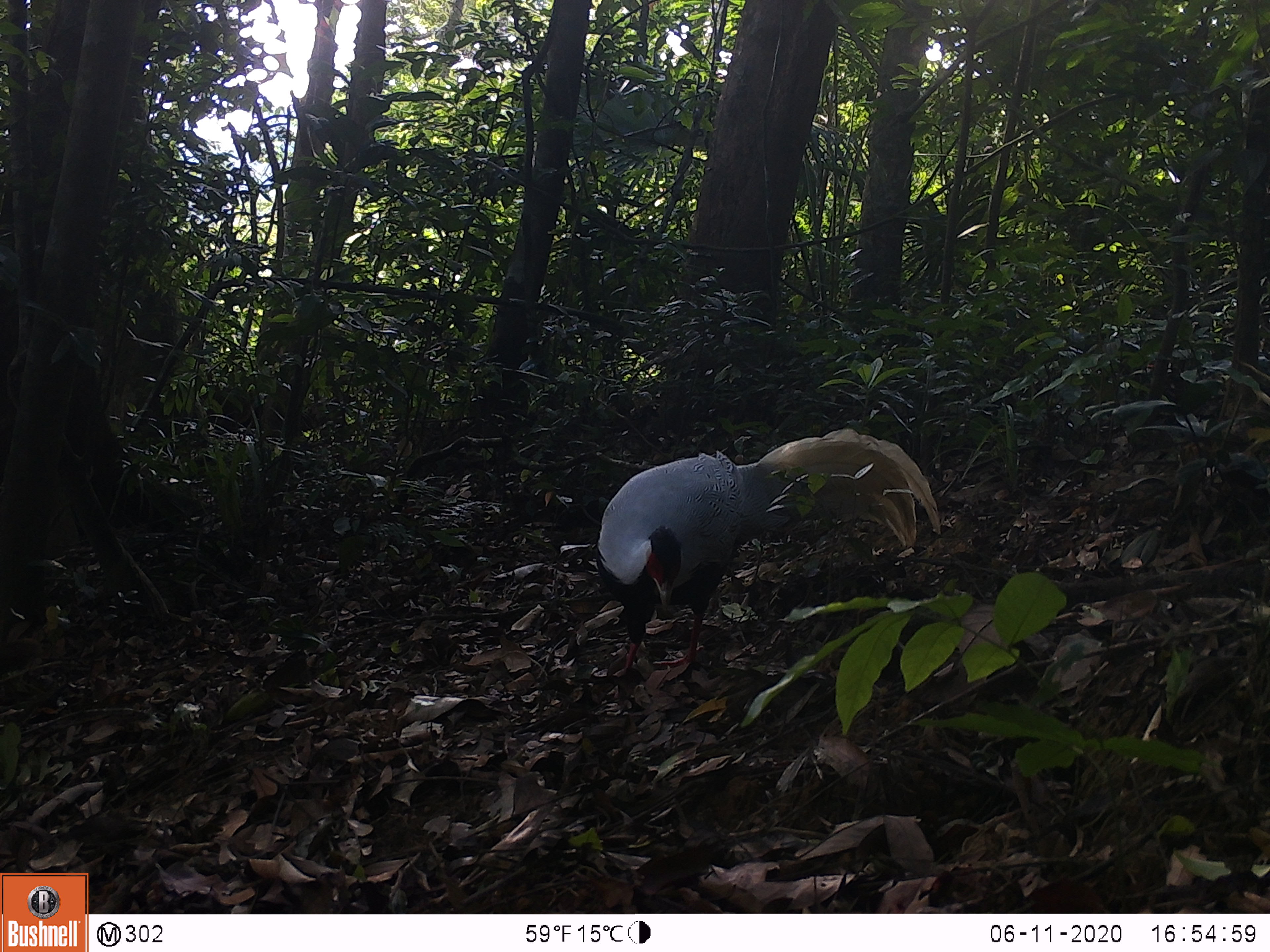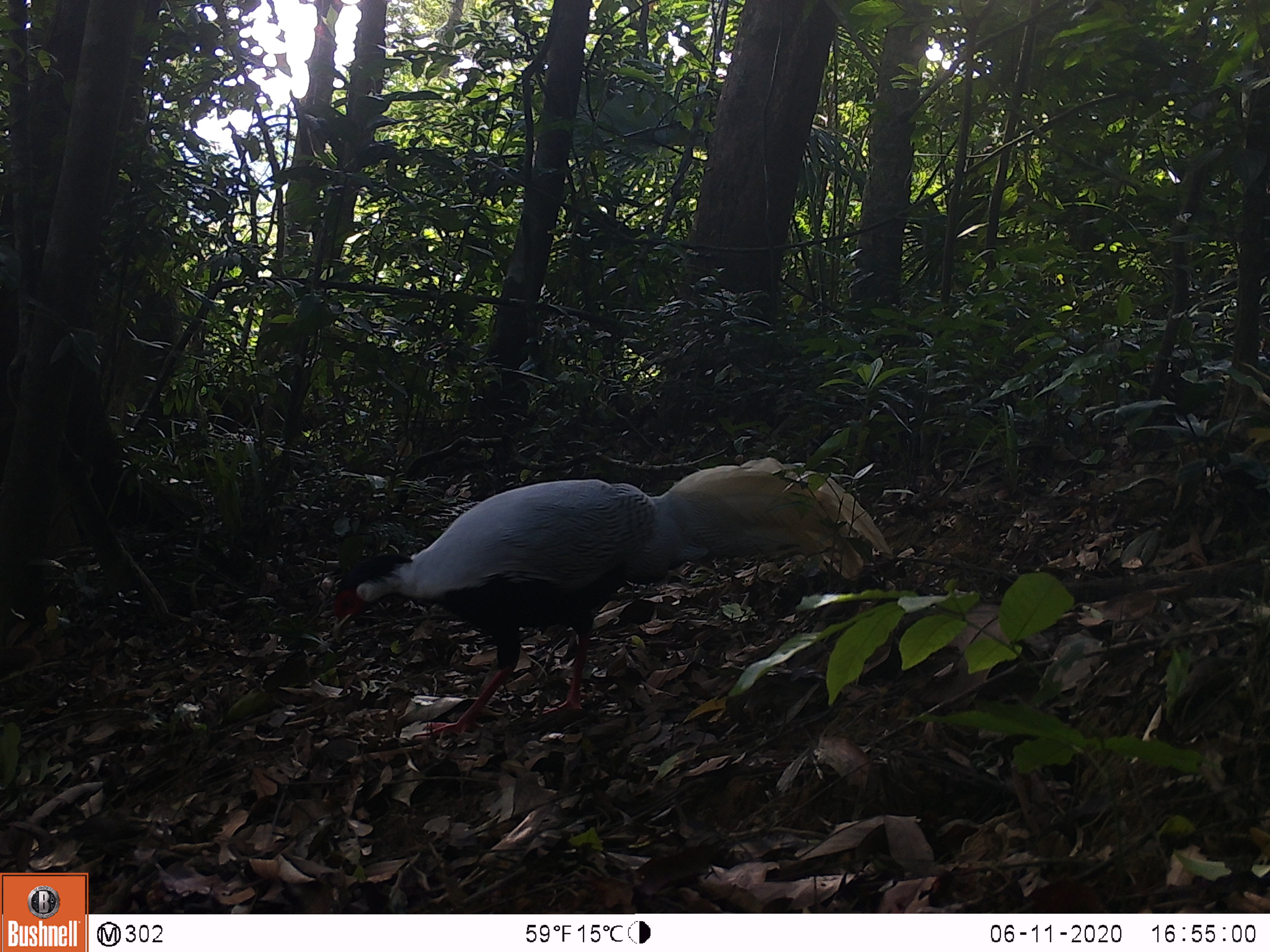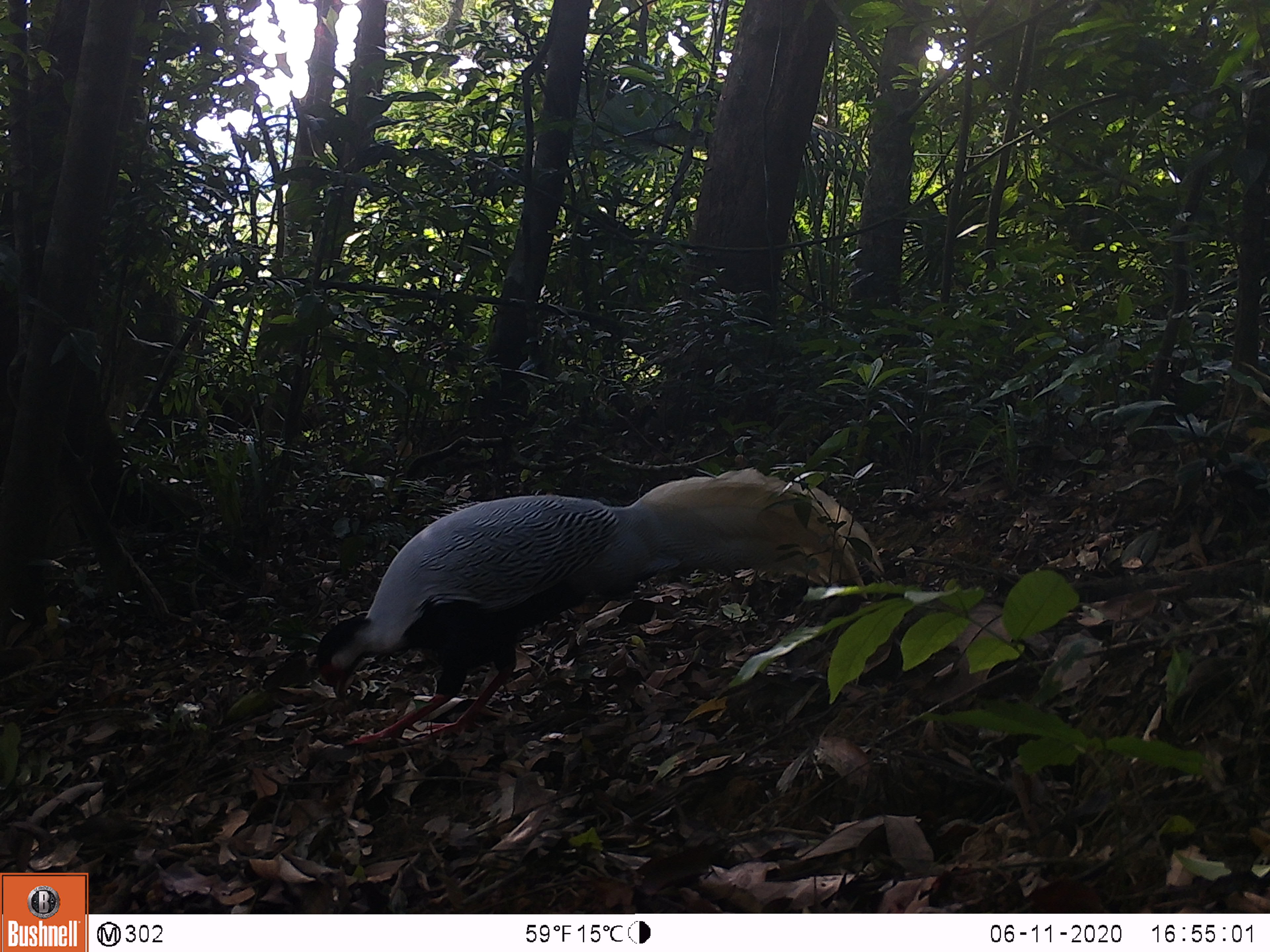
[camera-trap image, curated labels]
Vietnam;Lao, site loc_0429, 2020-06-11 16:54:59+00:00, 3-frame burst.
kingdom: Animalia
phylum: Chordata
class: Aves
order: Galliformes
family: Phasianidae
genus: Lophura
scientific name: Lophura nycthemera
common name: silver pheasant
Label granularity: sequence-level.